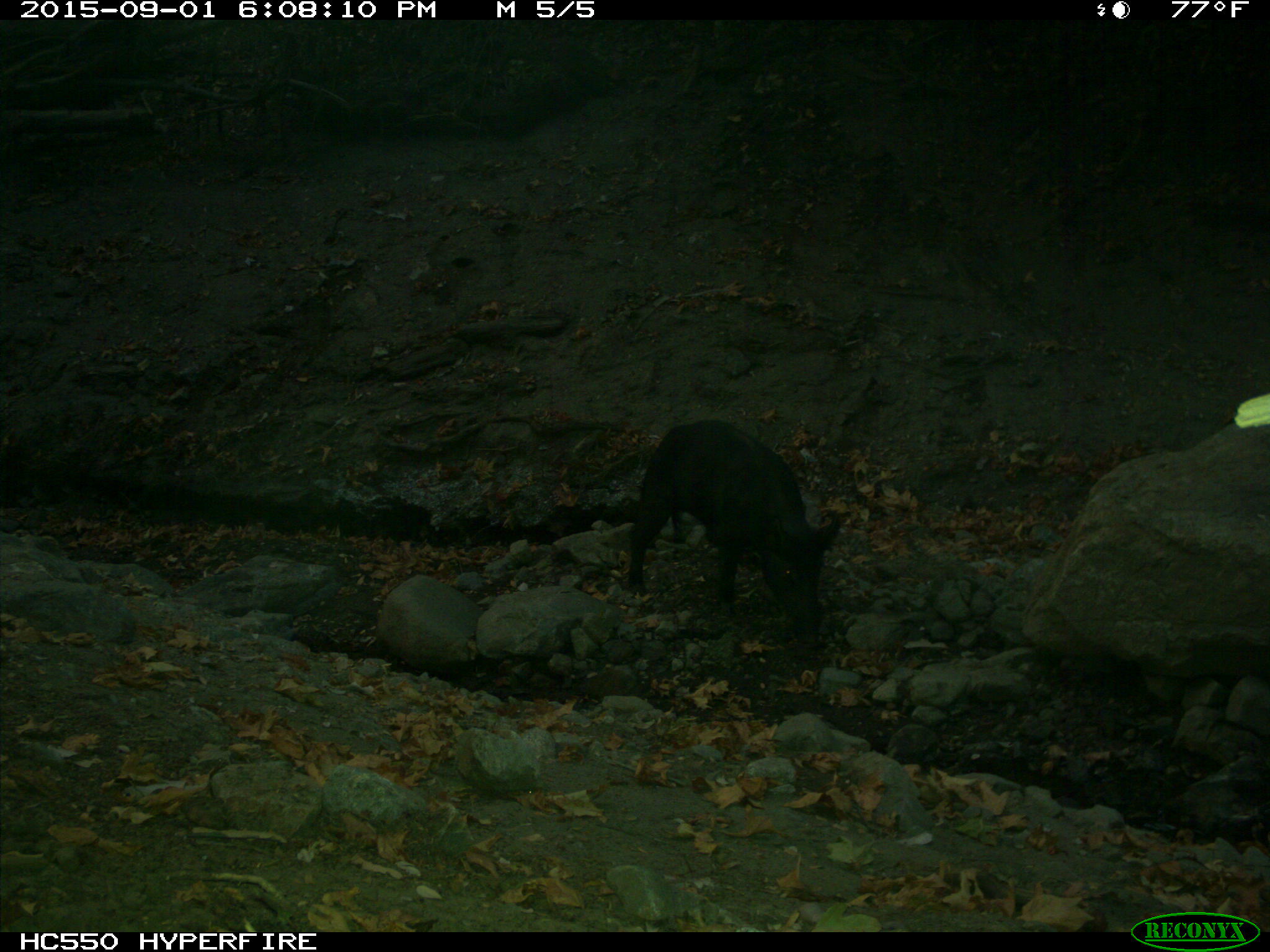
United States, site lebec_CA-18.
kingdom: Animalia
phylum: Chordata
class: Mammalia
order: Artiodactyla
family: Suidae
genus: Sus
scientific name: Sus scrofa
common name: wild boar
Sus scrofa (wild boar).